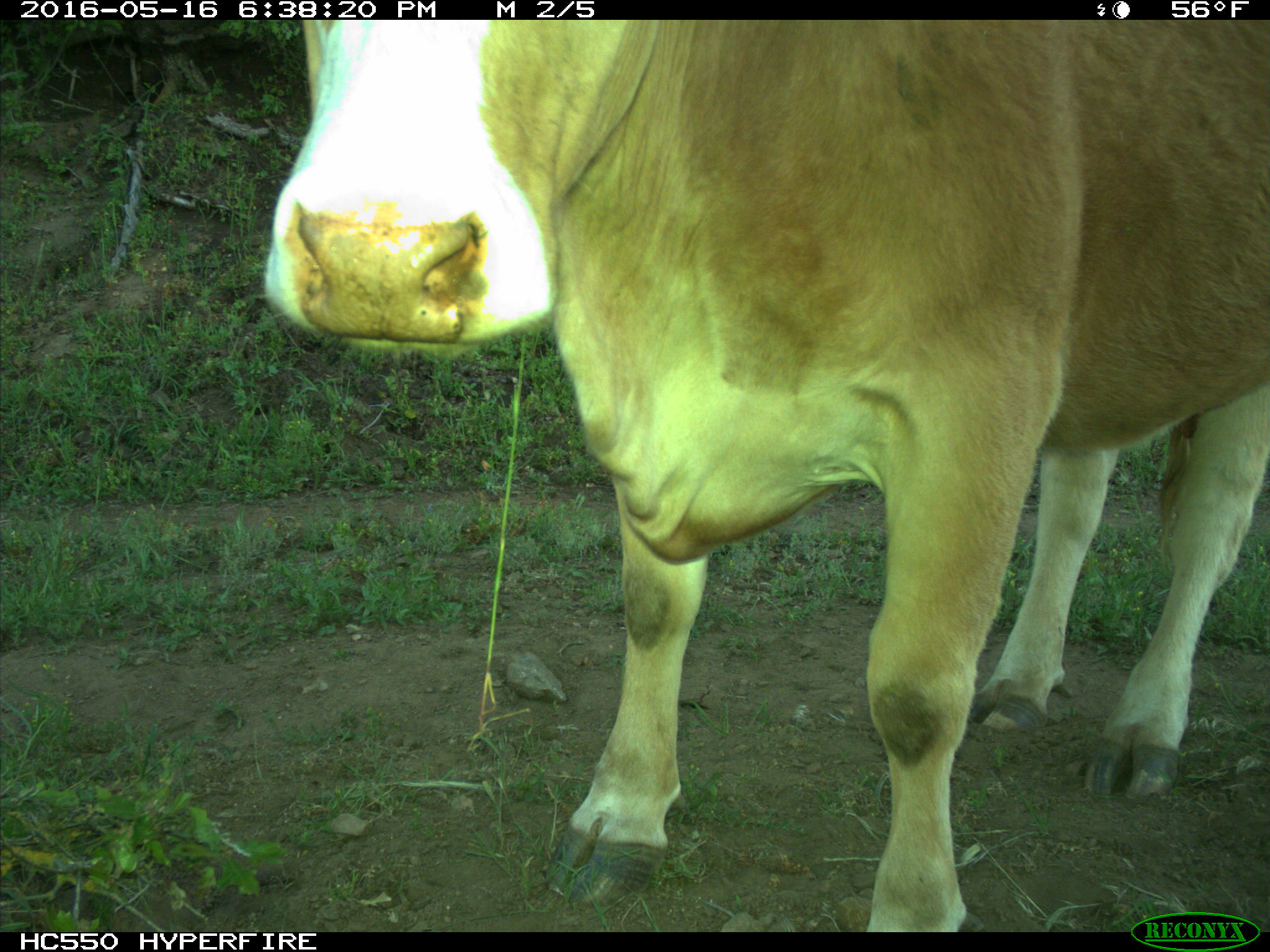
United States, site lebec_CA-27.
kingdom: Animalia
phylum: Chordata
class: Mammalia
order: Artiodactyla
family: Bovidae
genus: Bos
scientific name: Bos taurus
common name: domestic cow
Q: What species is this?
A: Bos taurus (domestic cow).